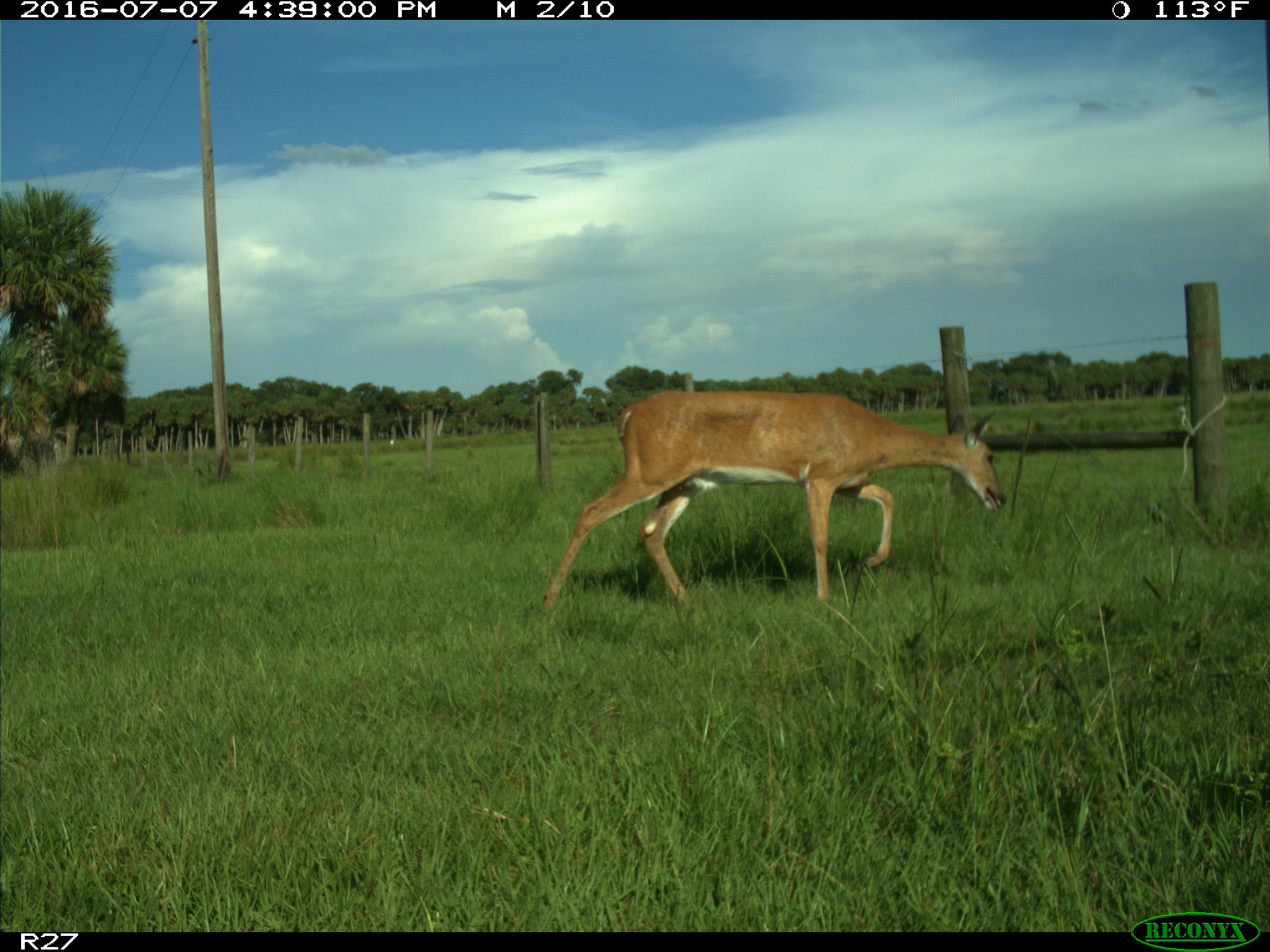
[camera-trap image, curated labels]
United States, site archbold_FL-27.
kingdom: Animalia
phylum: Chordata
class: Mammalia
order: Artiodactyla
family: Cervidae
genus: Odocoileus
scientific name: Odocoileus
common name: deer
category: unidentified deer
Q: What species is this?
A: Unidentified deer (deer) (Odocoileus).